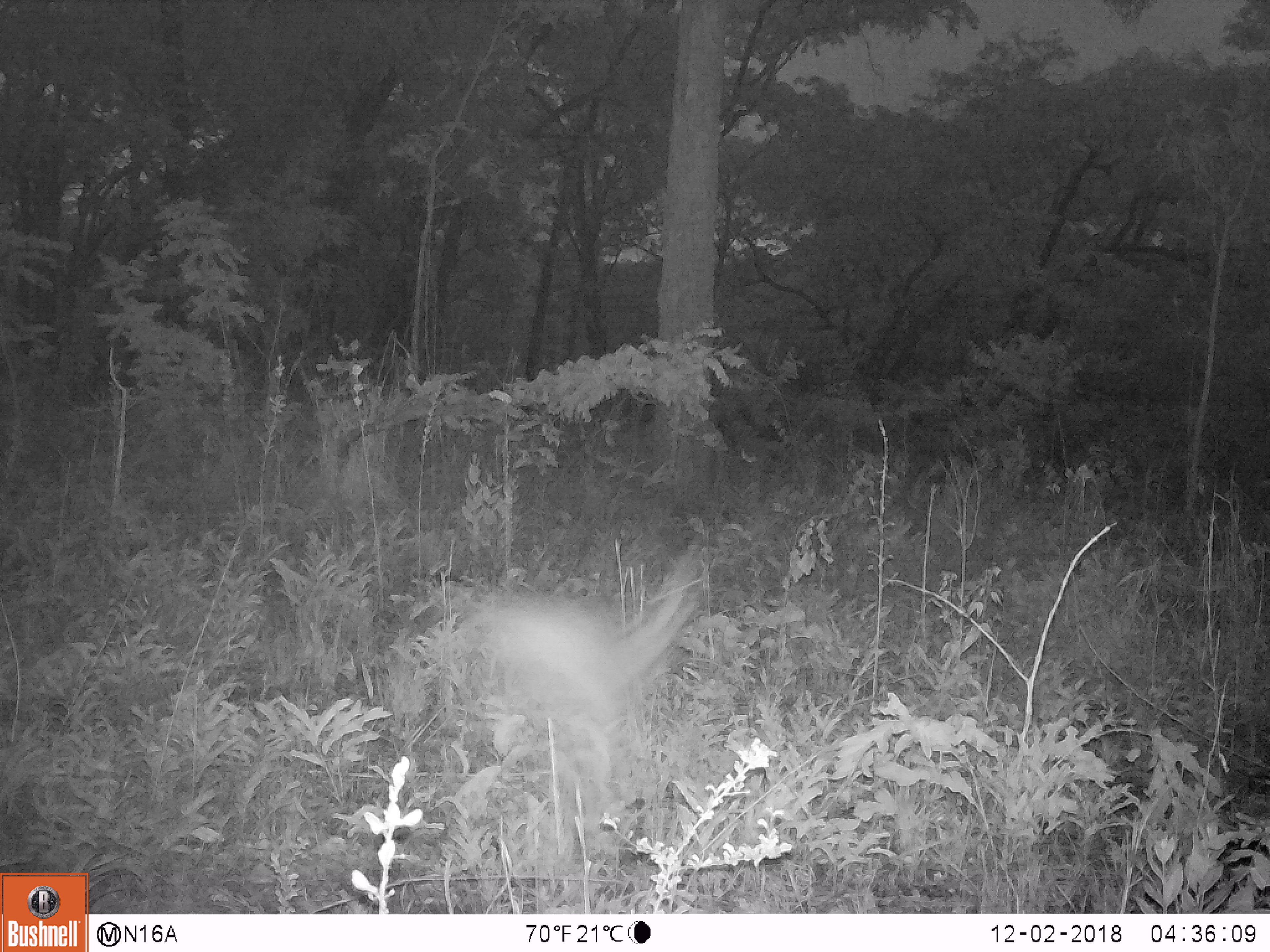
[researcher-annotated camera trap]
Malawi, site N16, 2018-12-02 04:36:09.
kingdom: Animalia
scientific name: Animalia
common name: other animal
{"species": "other animal (Animalia)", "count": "1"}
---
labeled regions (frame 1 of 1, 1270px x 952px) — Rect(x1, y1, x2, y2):
other animal: Rect(428, 536, 712, 835)